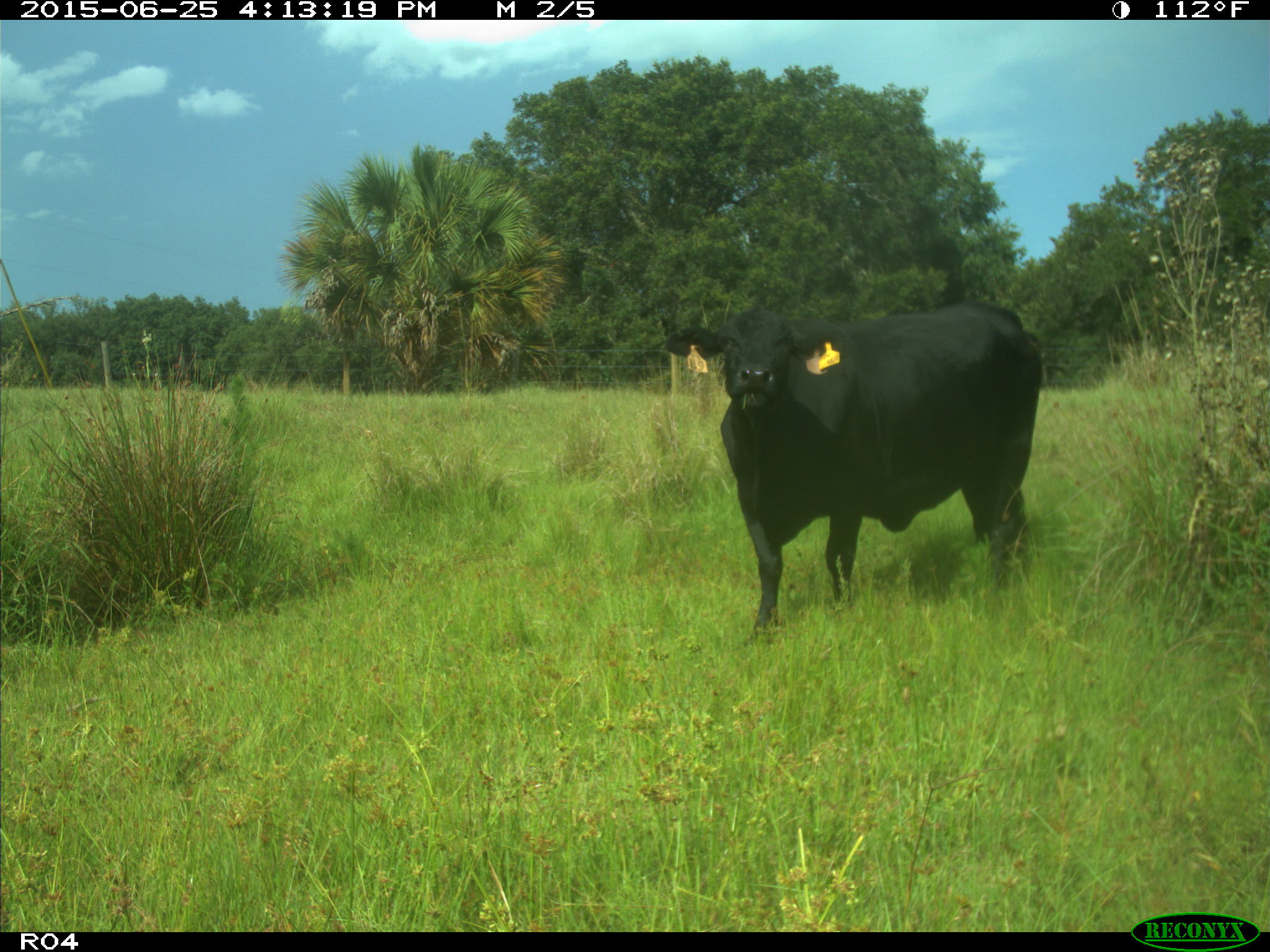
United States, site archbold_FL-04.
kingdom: Animalia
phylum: Chordata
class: Mammalia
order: Artiodactyla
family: Bovidae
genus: Bos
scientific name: Bos taurus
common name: domestic cow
Bos taurus (domestic cow).